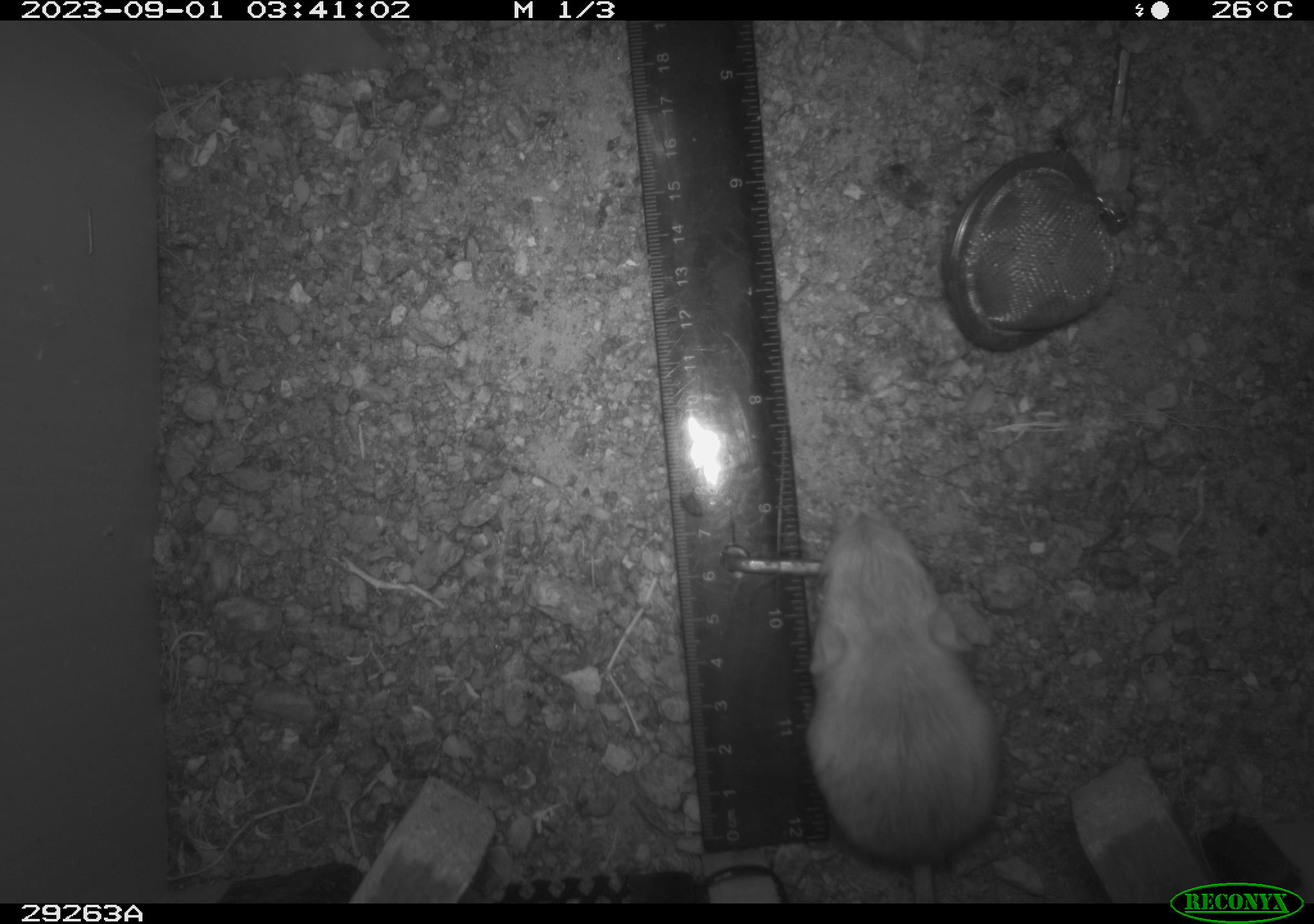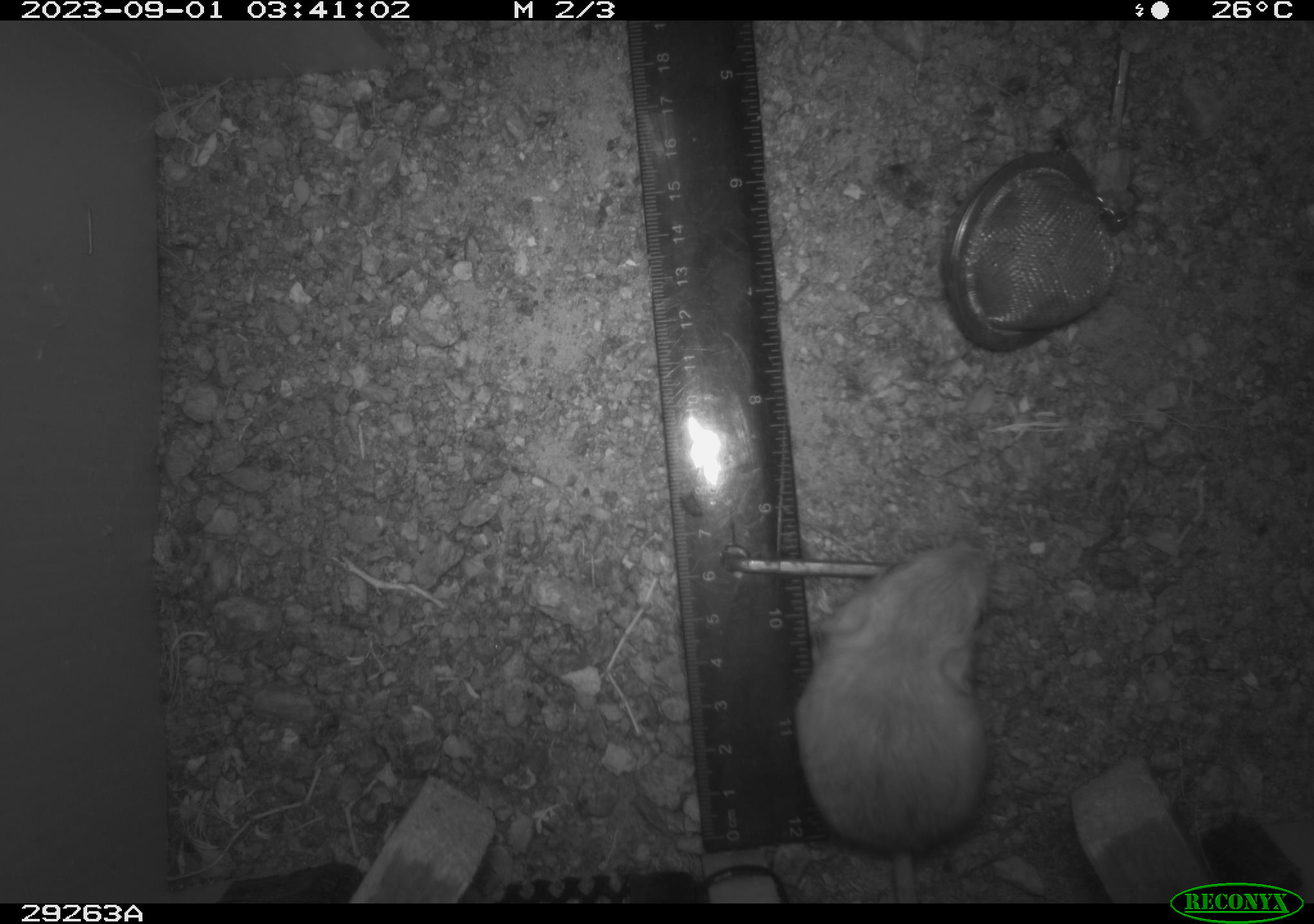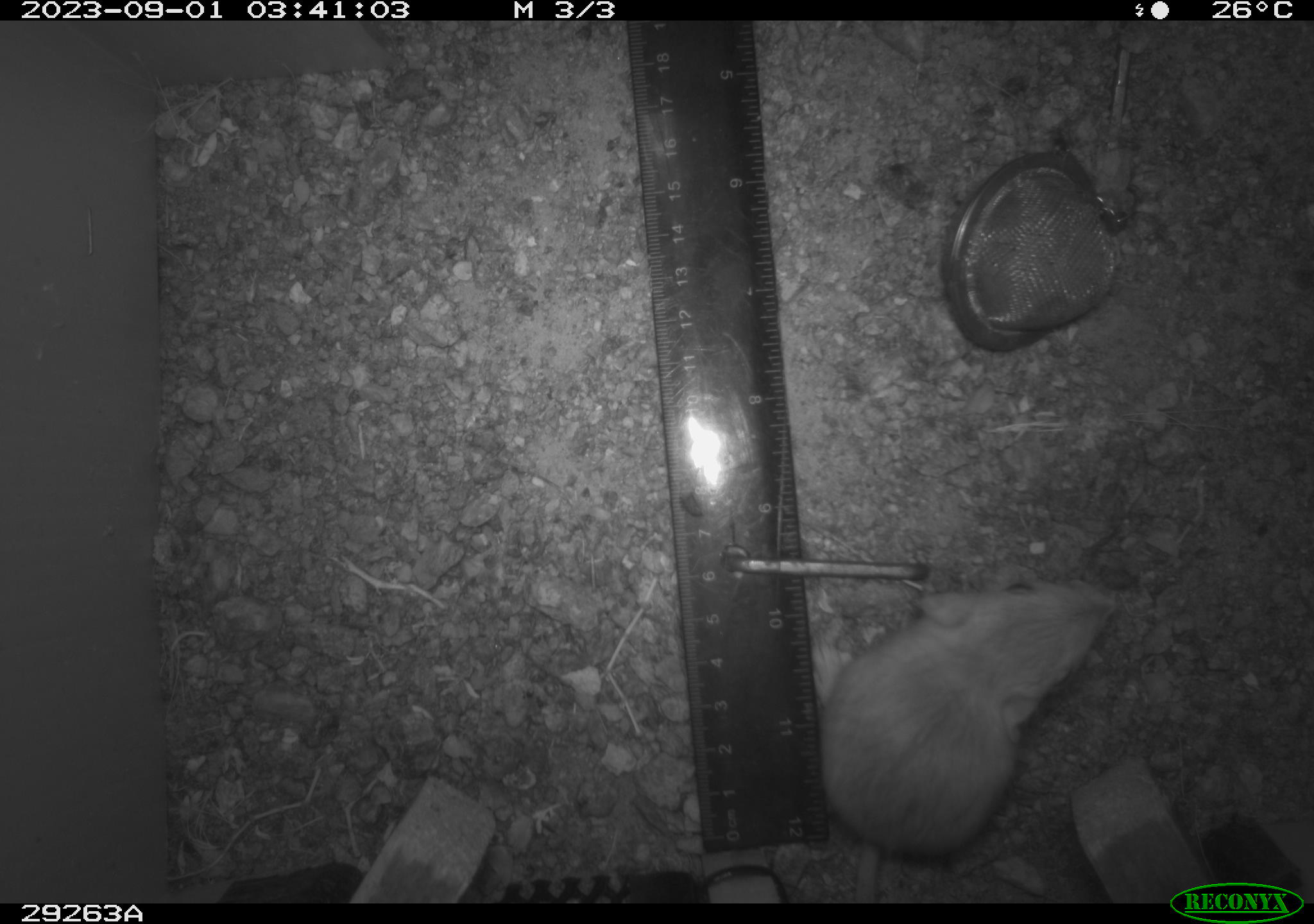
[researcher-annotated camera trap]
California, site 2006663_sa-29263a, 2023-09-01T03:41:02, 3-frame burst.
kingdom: Animalia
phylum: Chordata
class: Mammalia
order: Rodentia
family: Heteromyidae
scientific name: Heteromyidae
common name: kangaroo rats and pocket mice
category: heteromyidae family